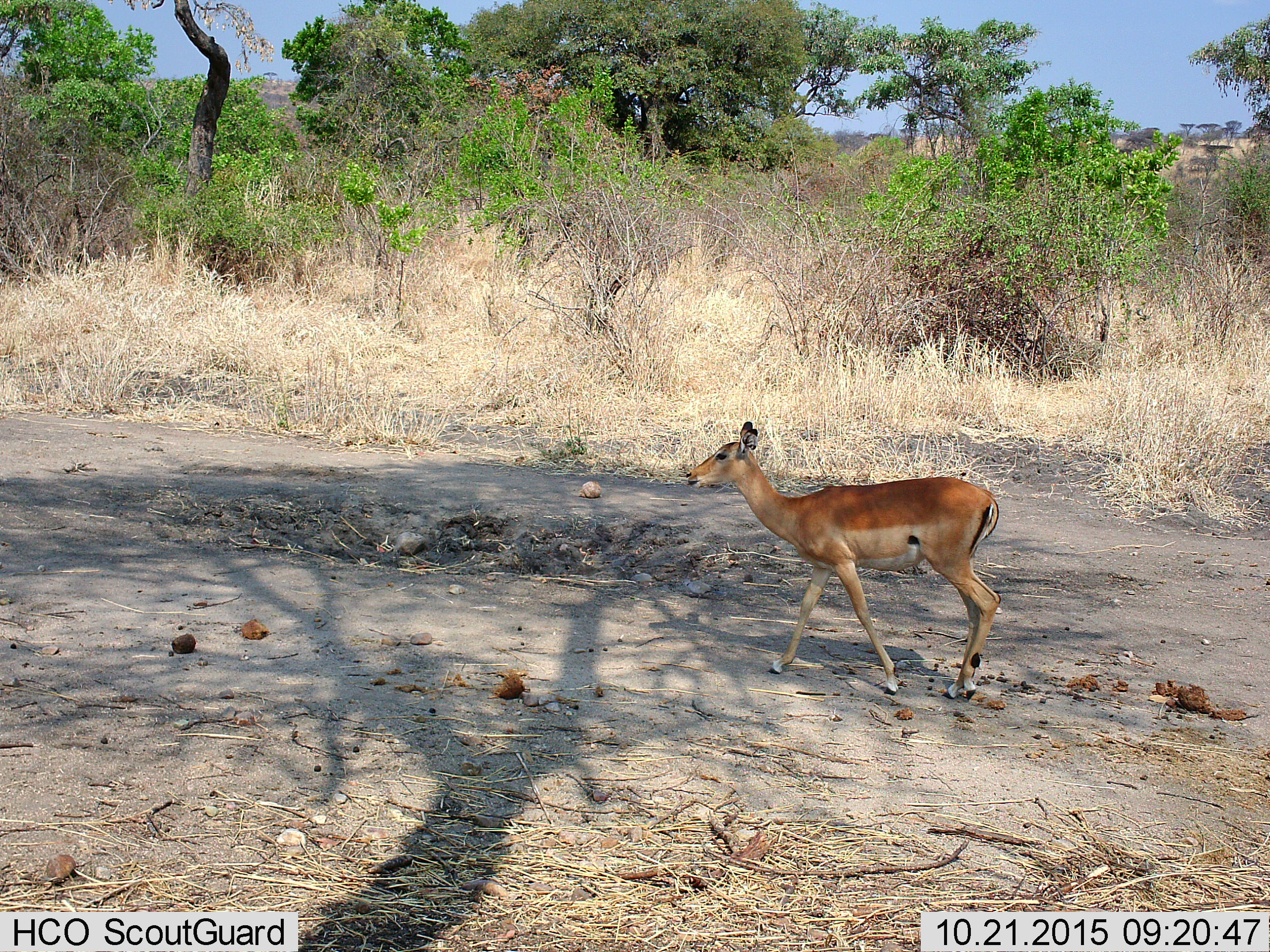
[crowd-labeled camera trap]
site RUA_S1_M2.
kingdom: Animalia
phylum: Chordata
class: Mammalia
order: Artiodactyla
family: Bovidae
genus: Aepyceros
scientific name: Aepyceros melampus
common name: impala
Impala (Aepyceros melampus), count 1. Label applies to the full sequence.